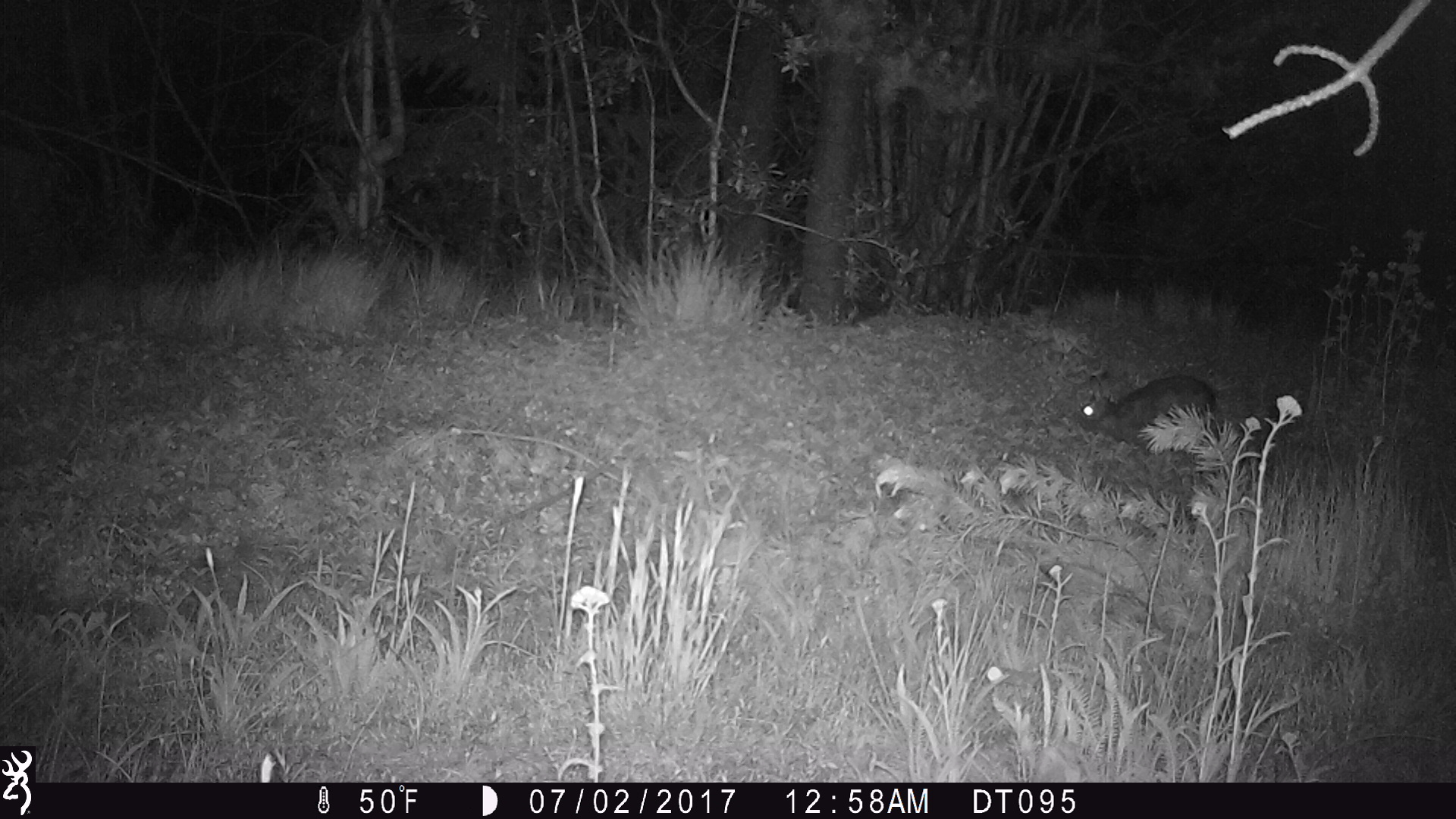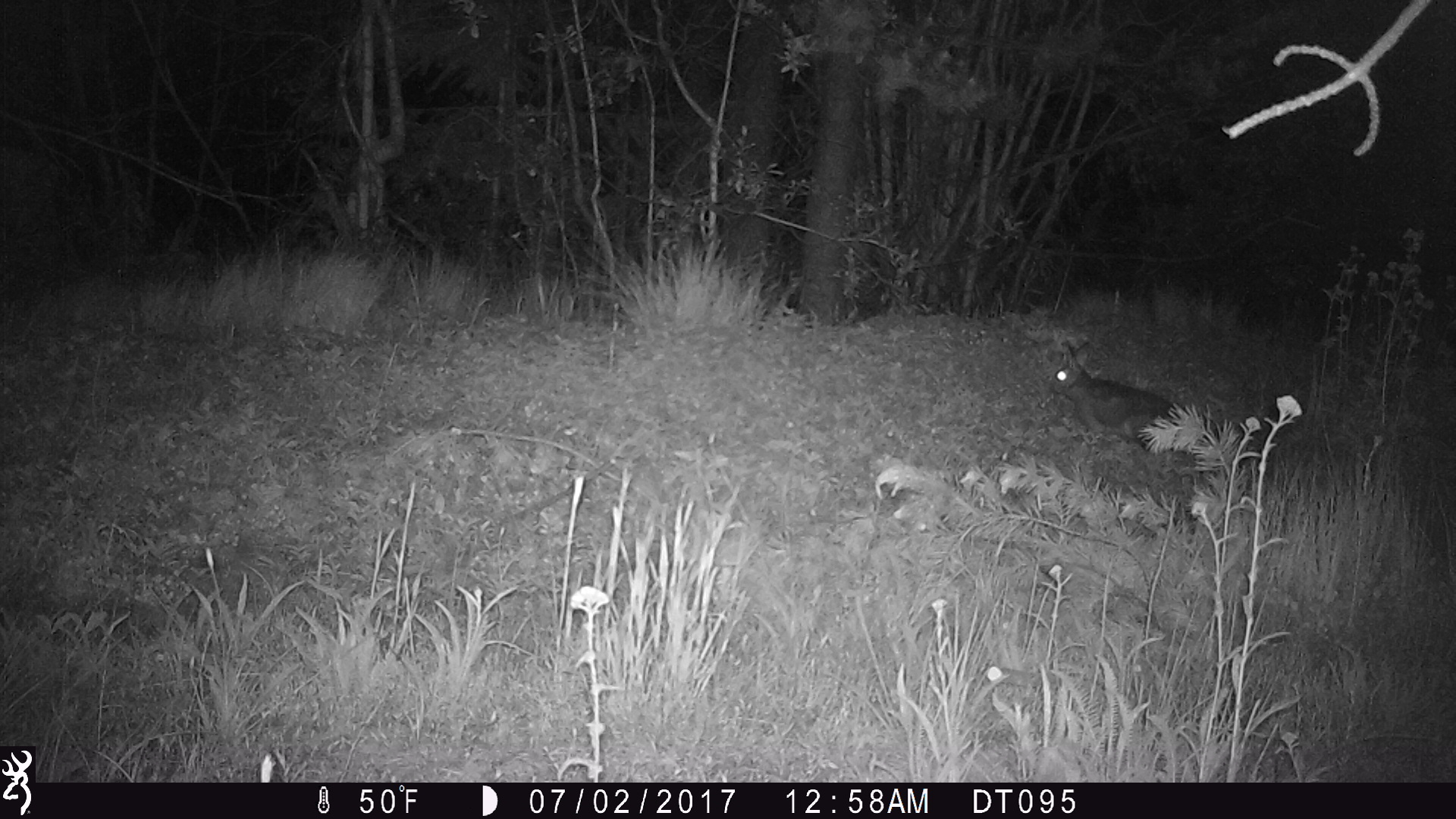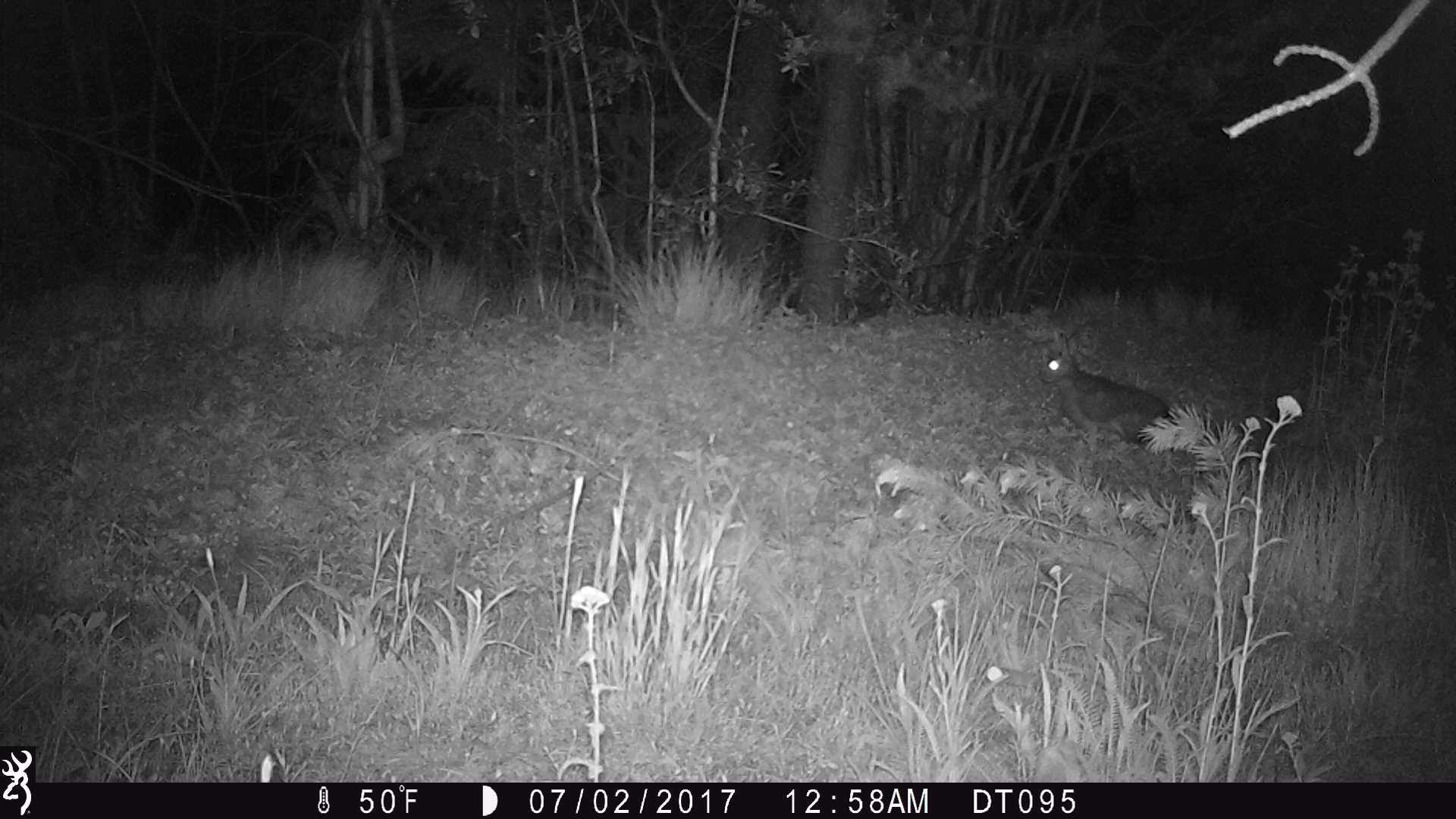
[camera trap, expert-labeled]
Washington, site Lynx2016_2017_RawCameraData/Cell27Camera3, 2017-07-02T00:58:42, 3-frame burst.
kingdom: Animalia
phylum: Chordata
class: Mammalia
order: Lagomorpha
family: Leporidae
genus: Lepus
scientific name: Lepus americanus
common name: snowshoe hare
Lepus americanus (snowshoe hare). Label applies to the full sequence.